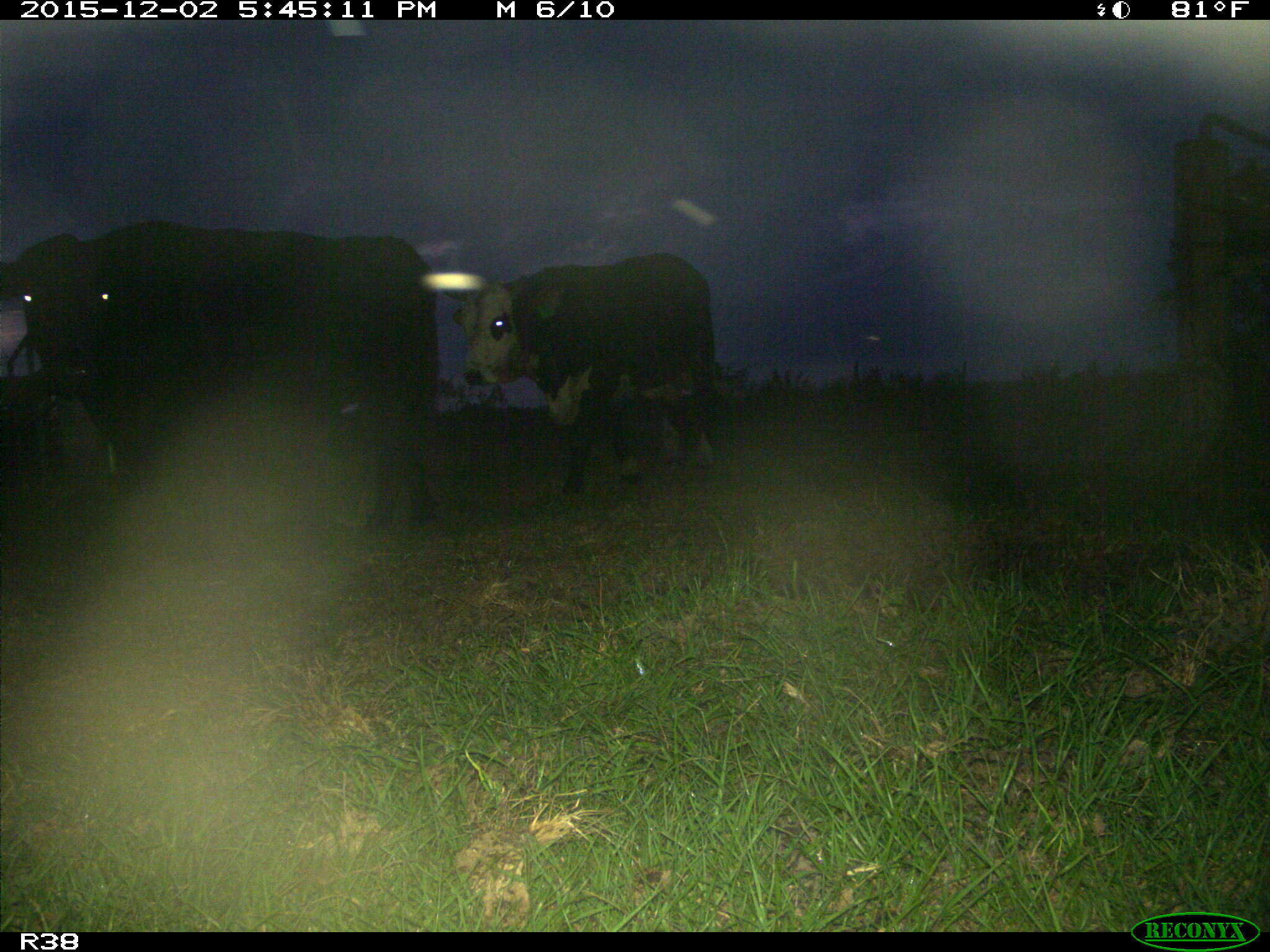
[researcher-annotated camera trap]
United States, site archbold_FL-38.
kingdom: Animalia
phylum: Chordata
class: Mammalia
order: Artiodactyla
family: Bovidae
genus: Bos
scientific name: Bos taurus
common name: domestic cow